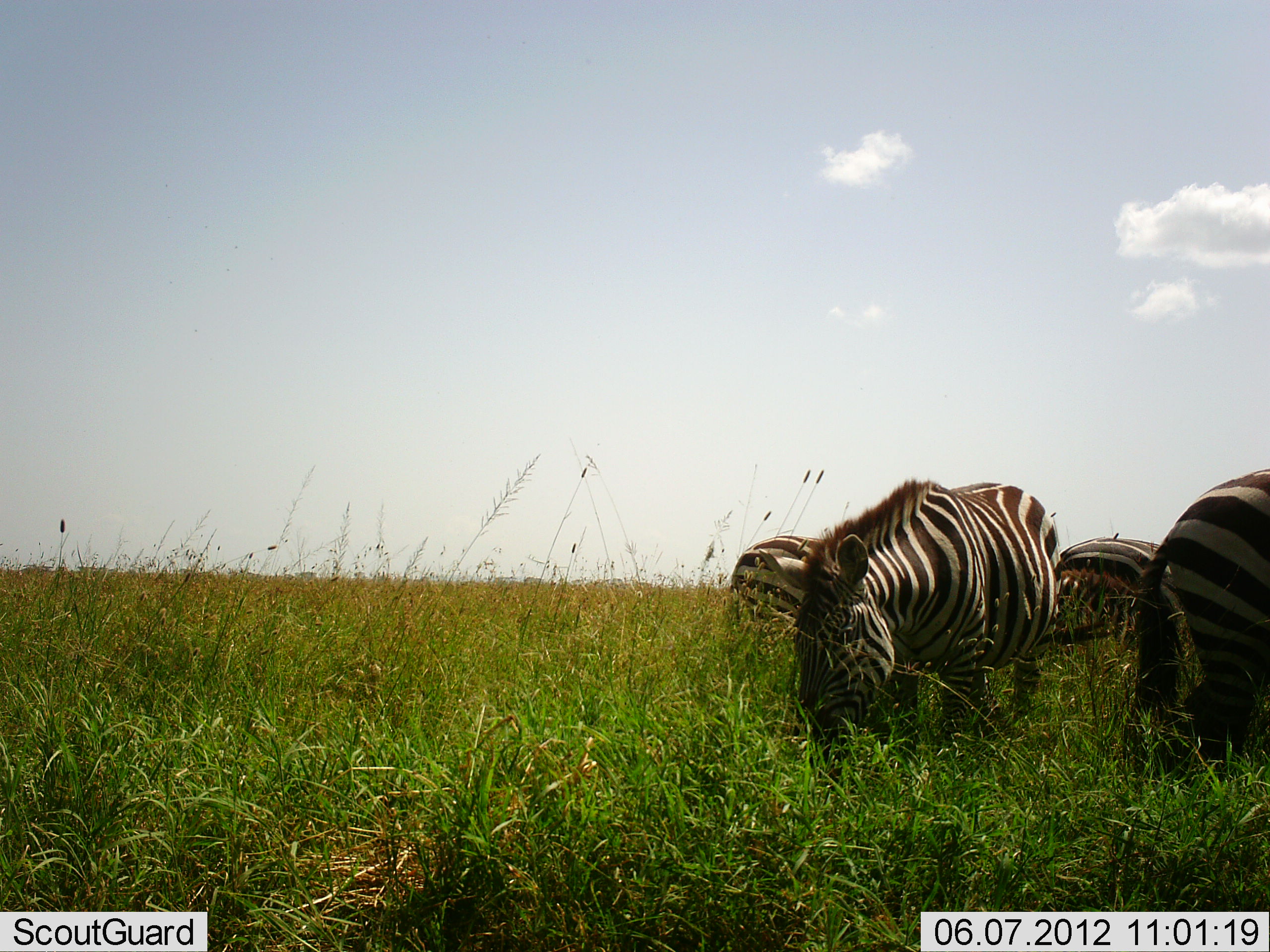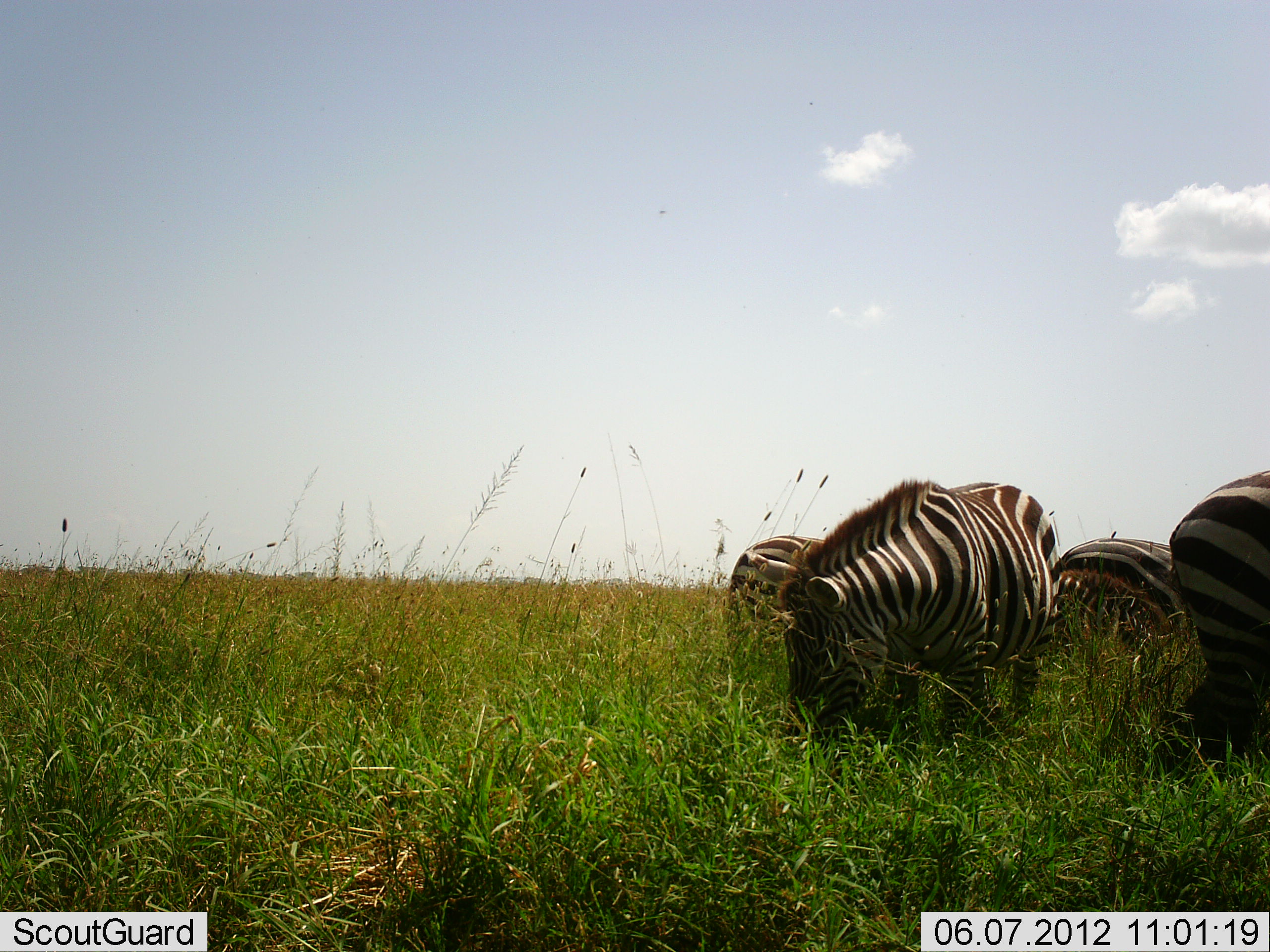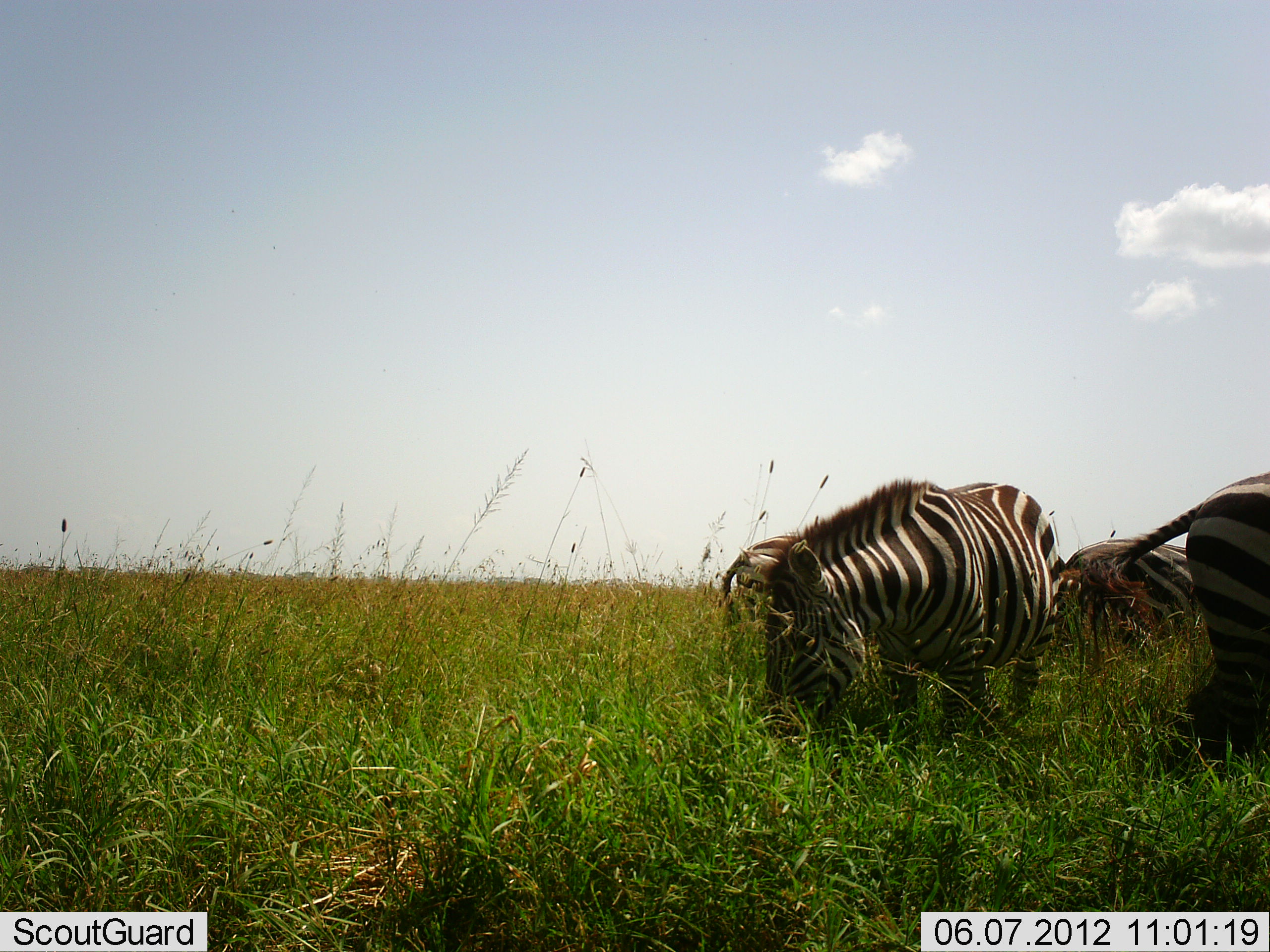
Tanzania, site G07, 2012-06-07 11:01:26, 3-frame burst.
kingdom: Animalia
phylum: Chordata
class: Mammalia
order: Perissodactyla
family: Equidae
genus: Equus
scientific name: Equus quagga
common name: plains zebra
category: zebra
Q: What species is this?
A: Zebra (plains zebra) (Equus quagga).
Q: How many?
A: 4.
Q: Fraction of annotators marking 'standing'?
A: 40%.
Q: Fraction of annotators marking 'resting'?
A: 0%.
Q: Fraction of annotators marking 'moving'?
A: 0%.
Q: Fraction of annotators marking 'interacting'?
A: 10%.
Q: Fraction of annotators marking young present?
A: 10%.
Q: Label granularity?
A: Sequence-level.